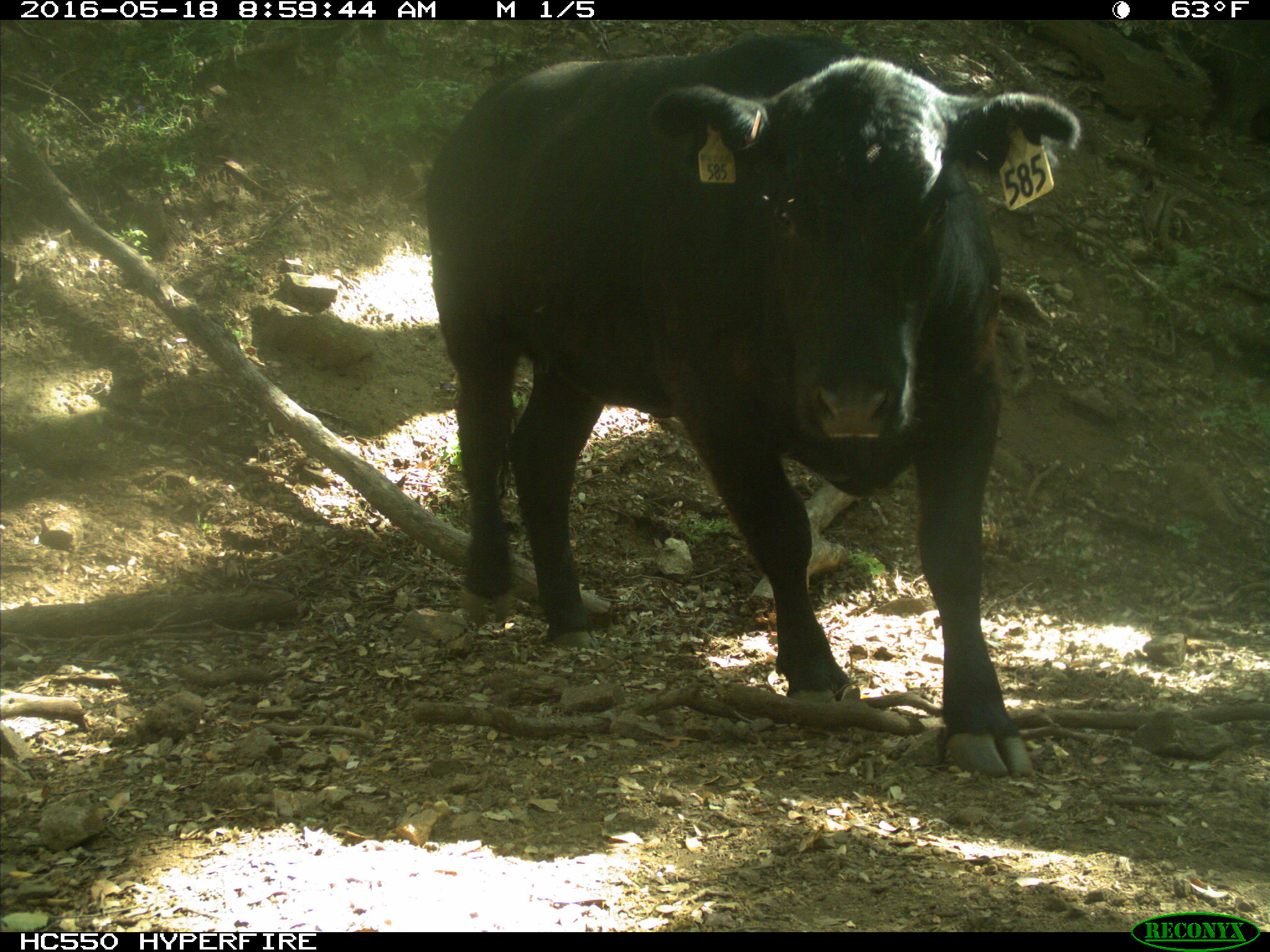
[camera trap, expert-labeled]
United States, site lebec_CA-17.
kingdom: Animalia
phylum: Chordata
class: Mammalia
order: Artiodactyla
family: Bovidae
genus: Bos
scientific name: Bos taurus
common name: domestic cow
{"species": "Bos taurus (domestic cow)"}